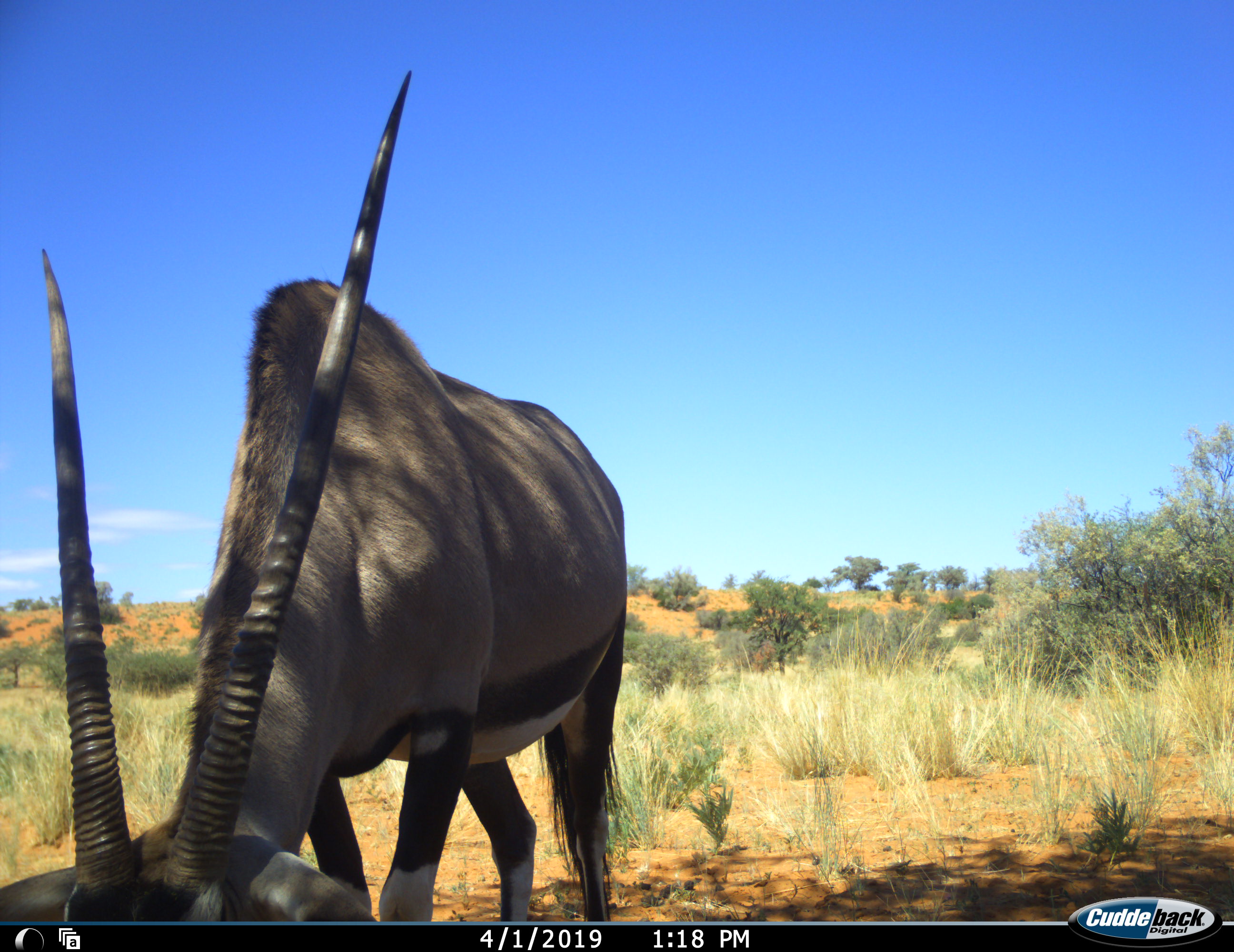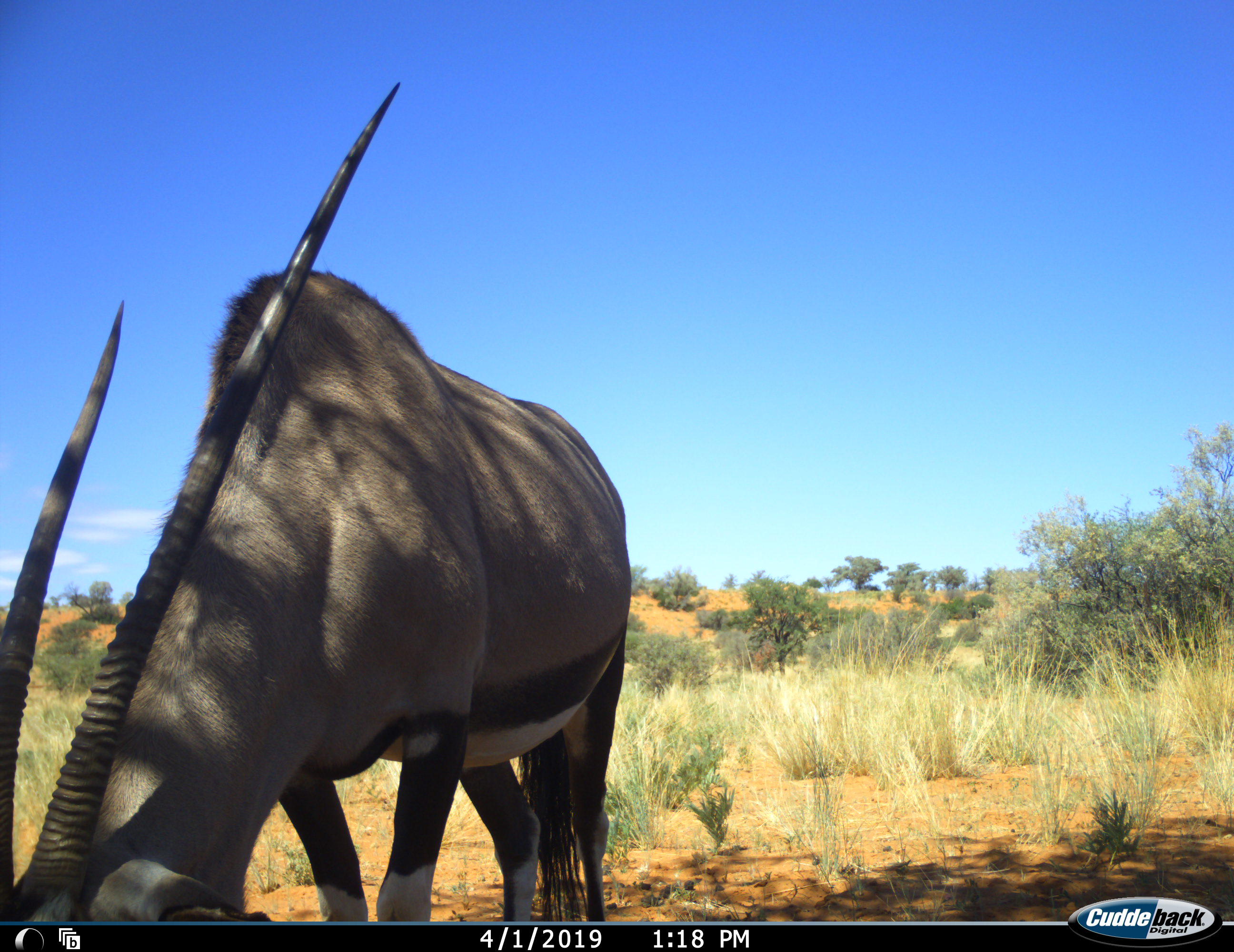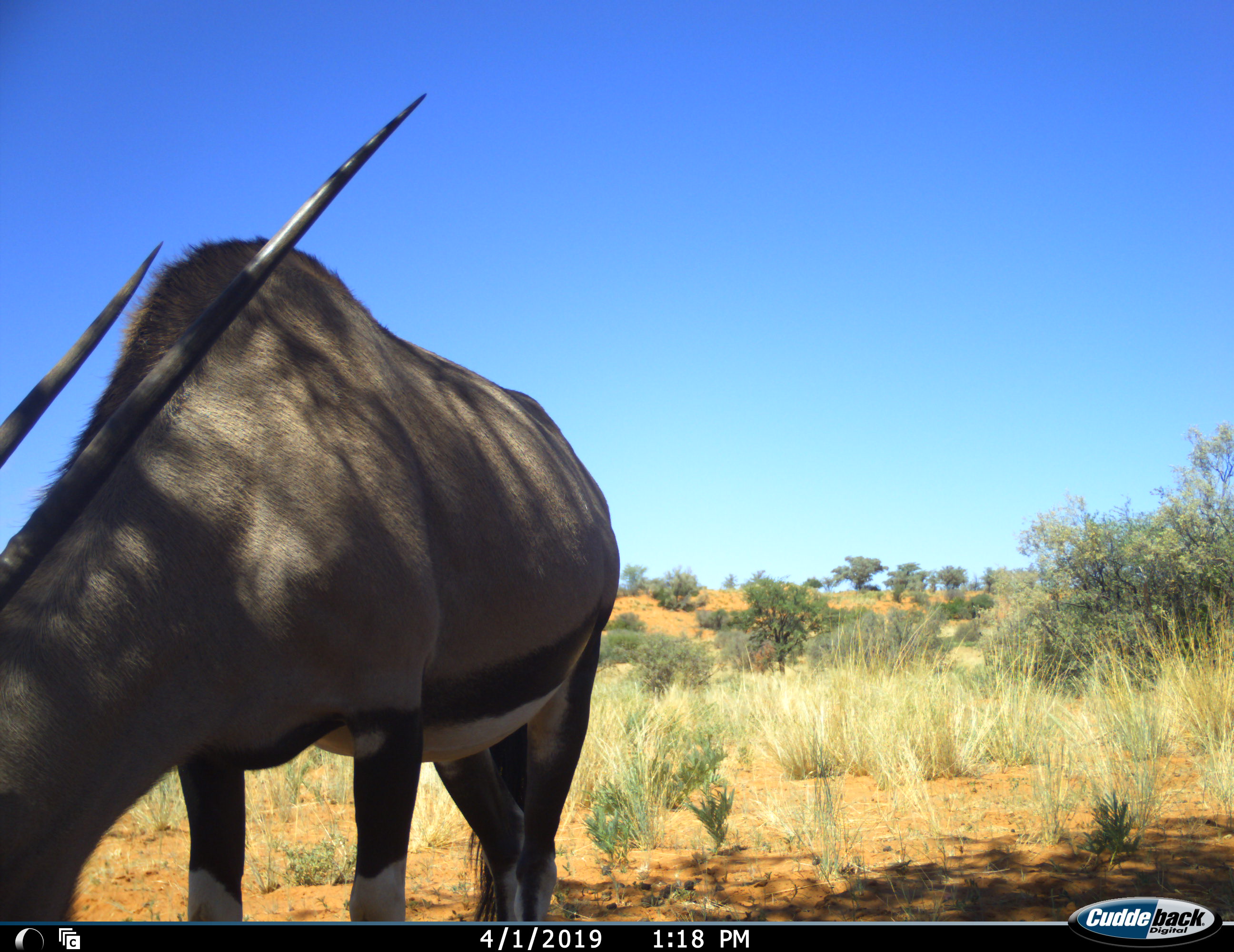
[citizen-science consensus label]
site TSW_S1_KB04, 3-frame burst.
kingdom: Animalia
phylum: Chordata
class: Mammalia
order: Artiodactyla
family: Bovidae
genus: Oryx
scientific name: Oryx gazella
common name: gemsbok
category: oryx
Oryx (gemsbok) (Oryx gazella), count 1. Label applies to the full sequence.